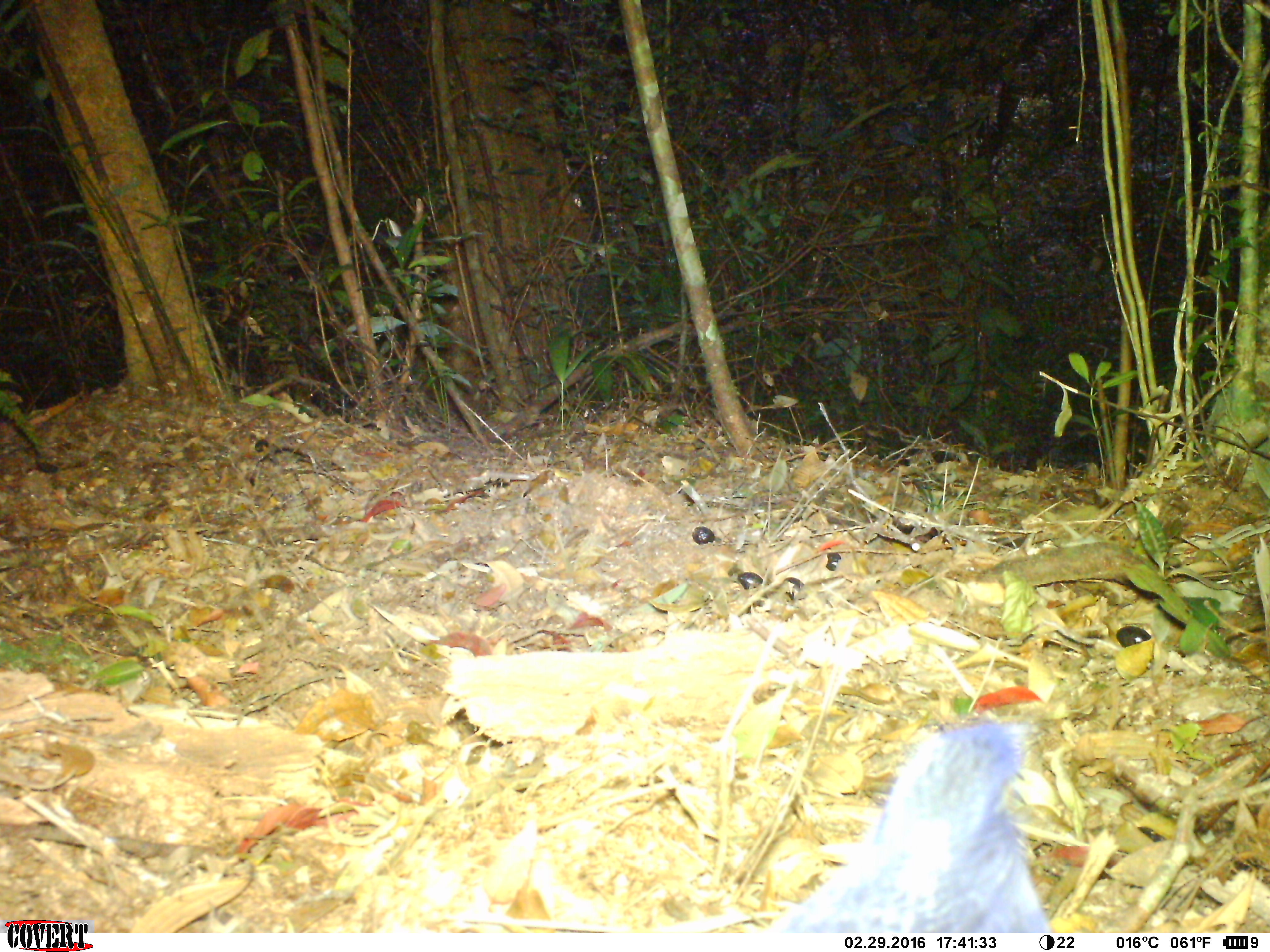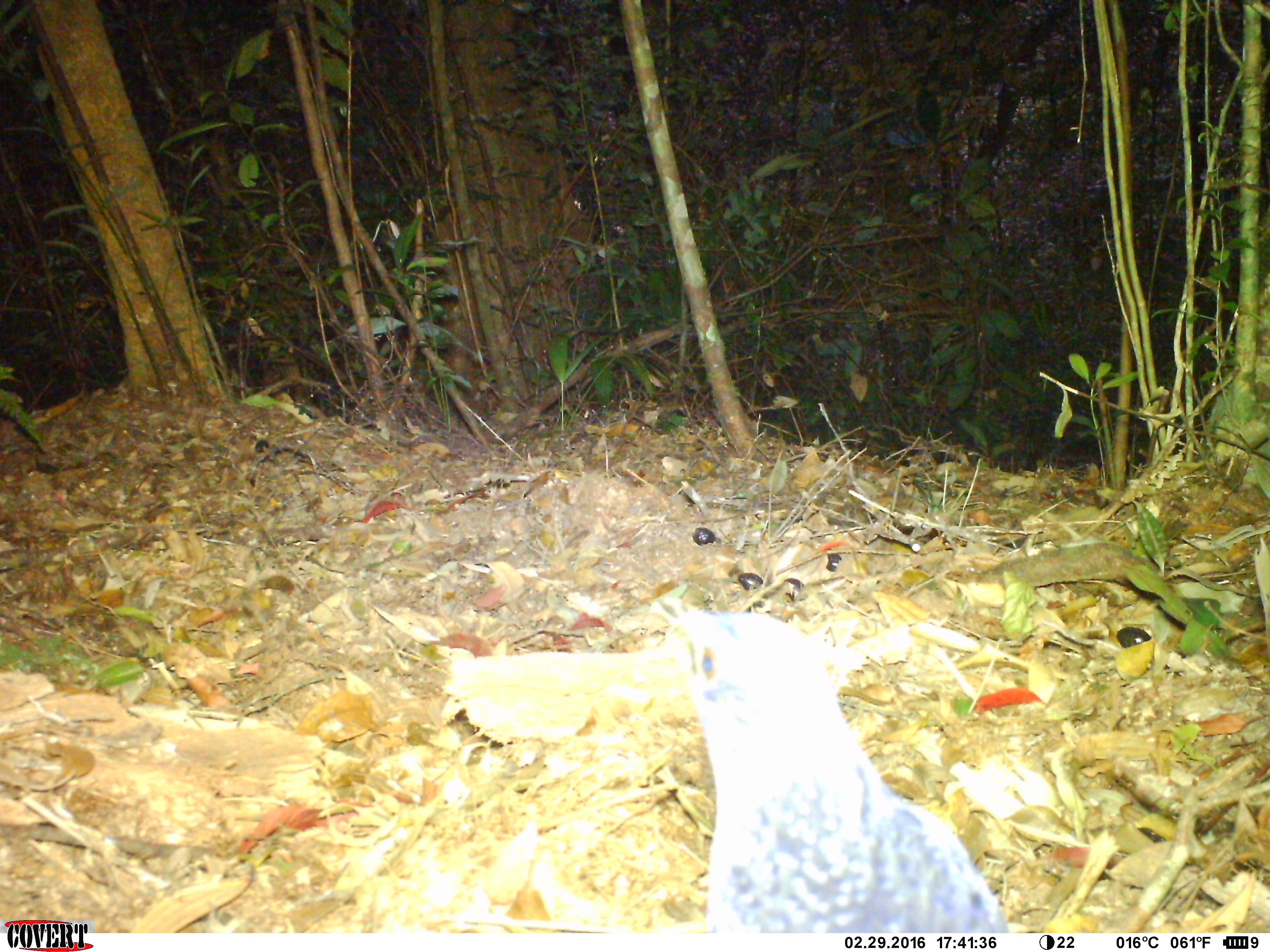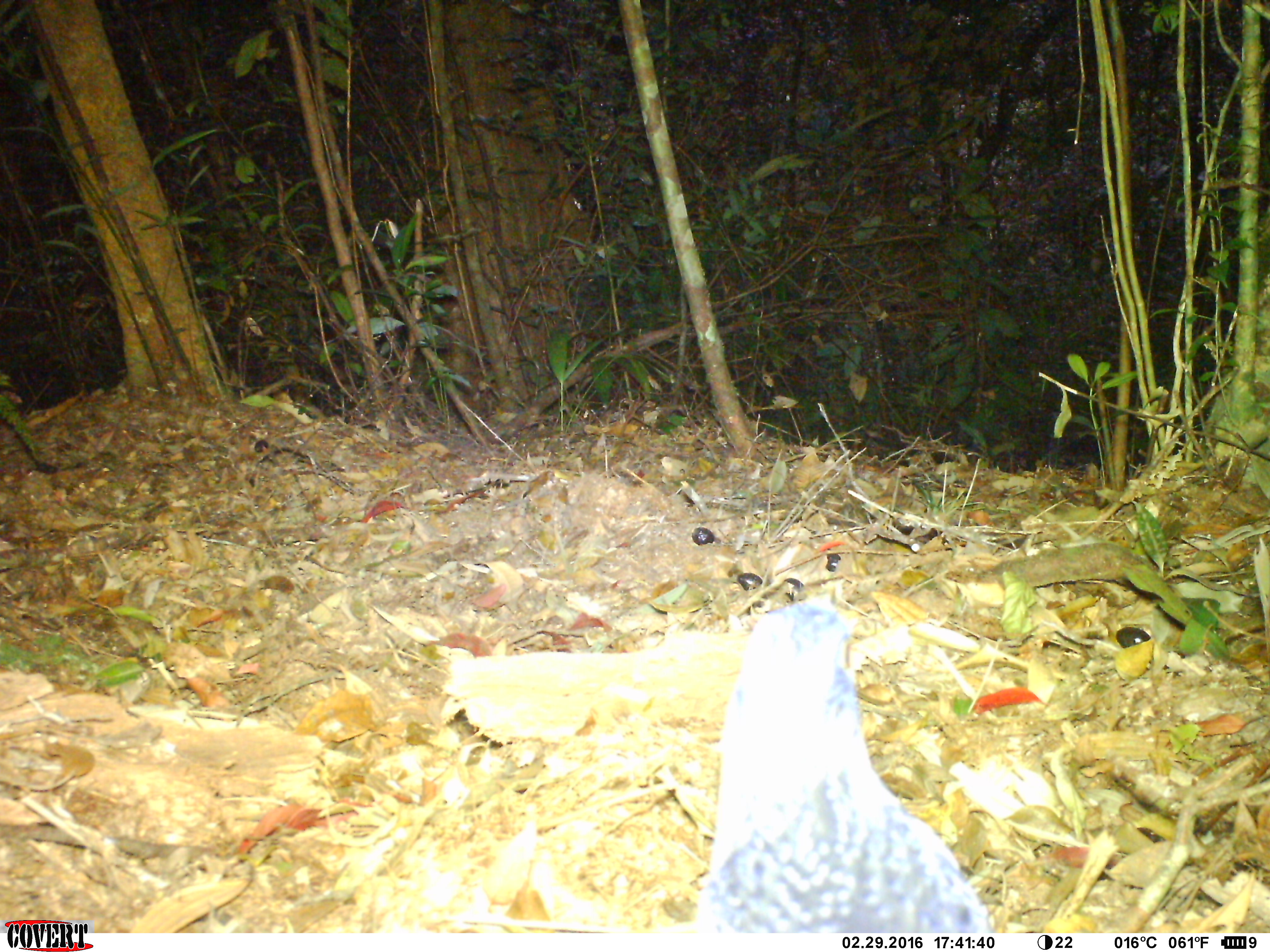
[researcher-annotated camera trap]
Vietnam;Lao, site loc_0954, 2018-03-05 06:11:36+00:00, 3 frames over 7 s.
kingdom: Animalia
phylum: Chordata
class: Aves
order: Passeriformes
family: Muscicapidae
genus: Myophonus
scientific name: Myophonus caeruleus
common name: blue whistling thrush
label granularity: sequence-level